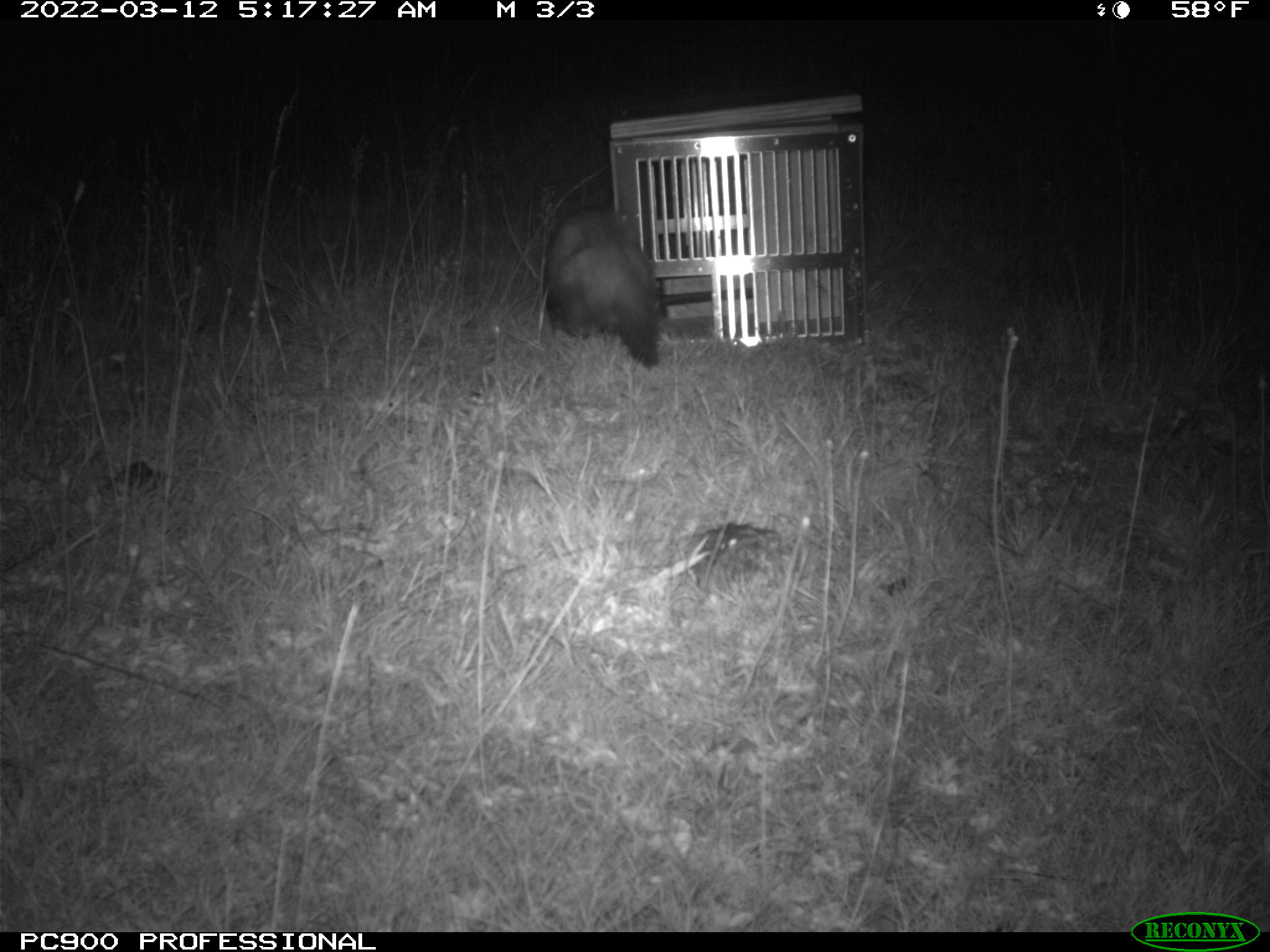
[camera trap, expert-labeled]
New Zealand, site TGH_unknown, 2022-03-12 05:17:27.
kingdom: Animalia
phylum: Chordata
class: Mammalia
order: Carnivora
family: Mustelidae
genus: Mustela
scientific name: Mustela furo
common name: ferret